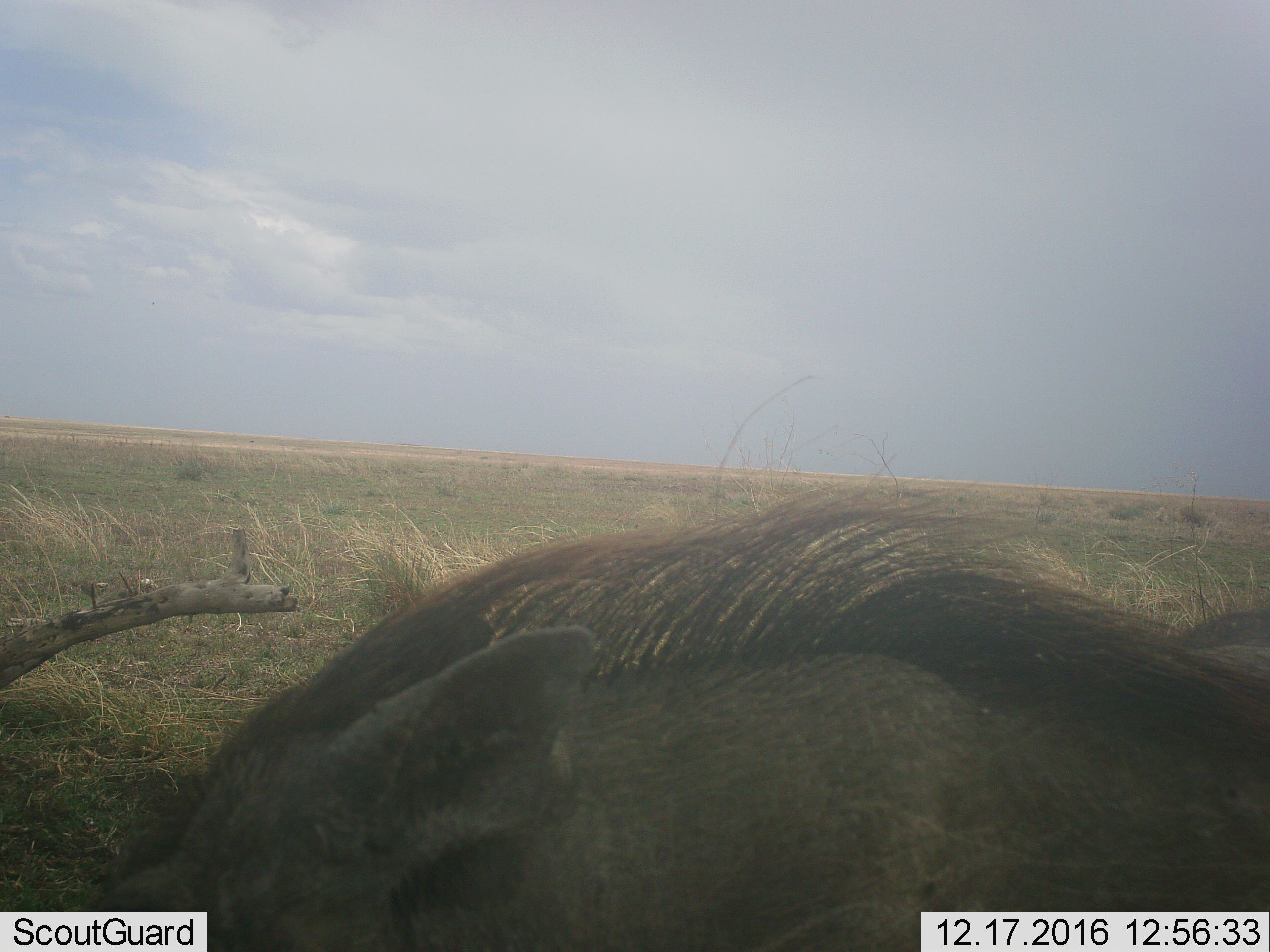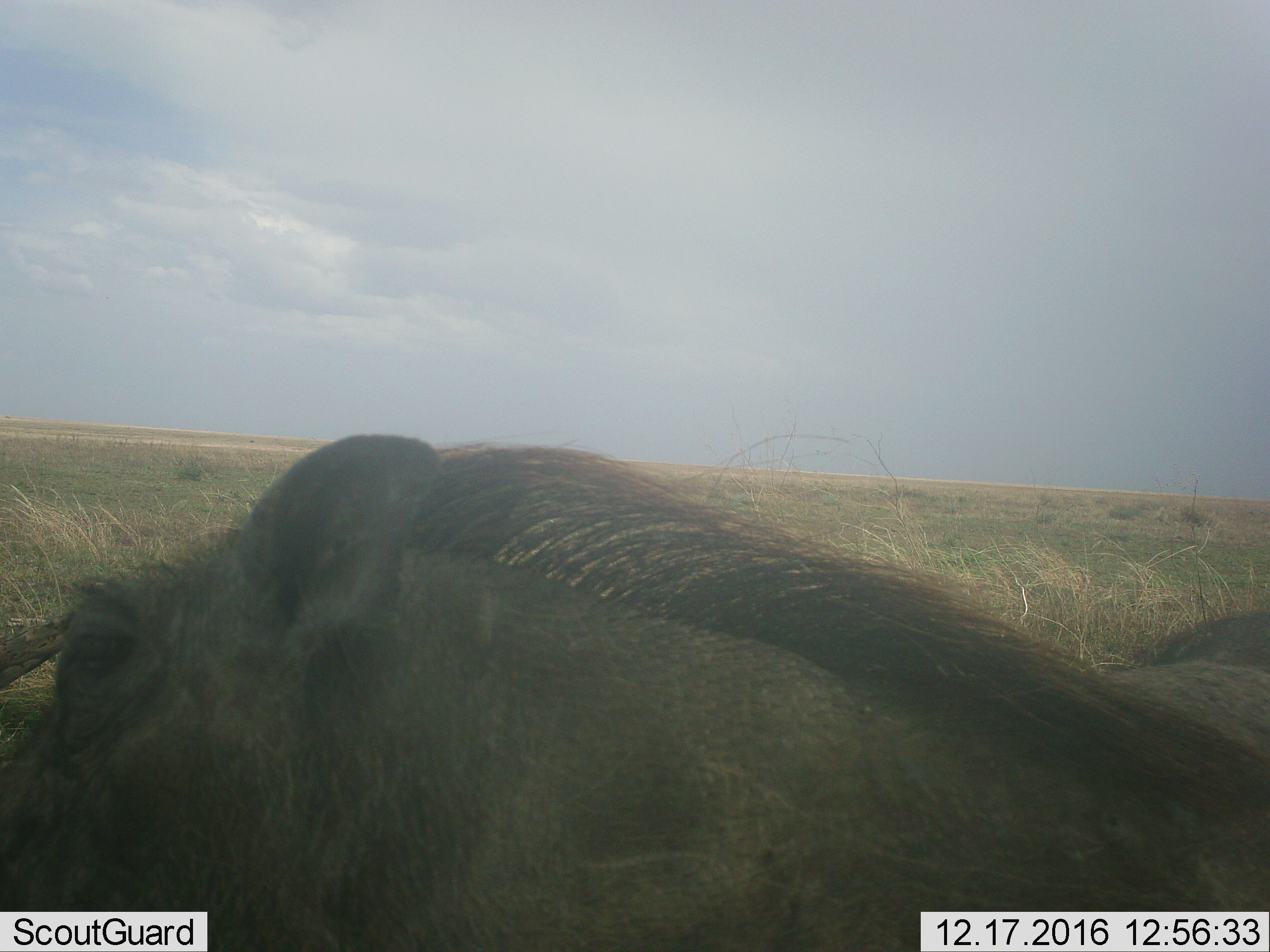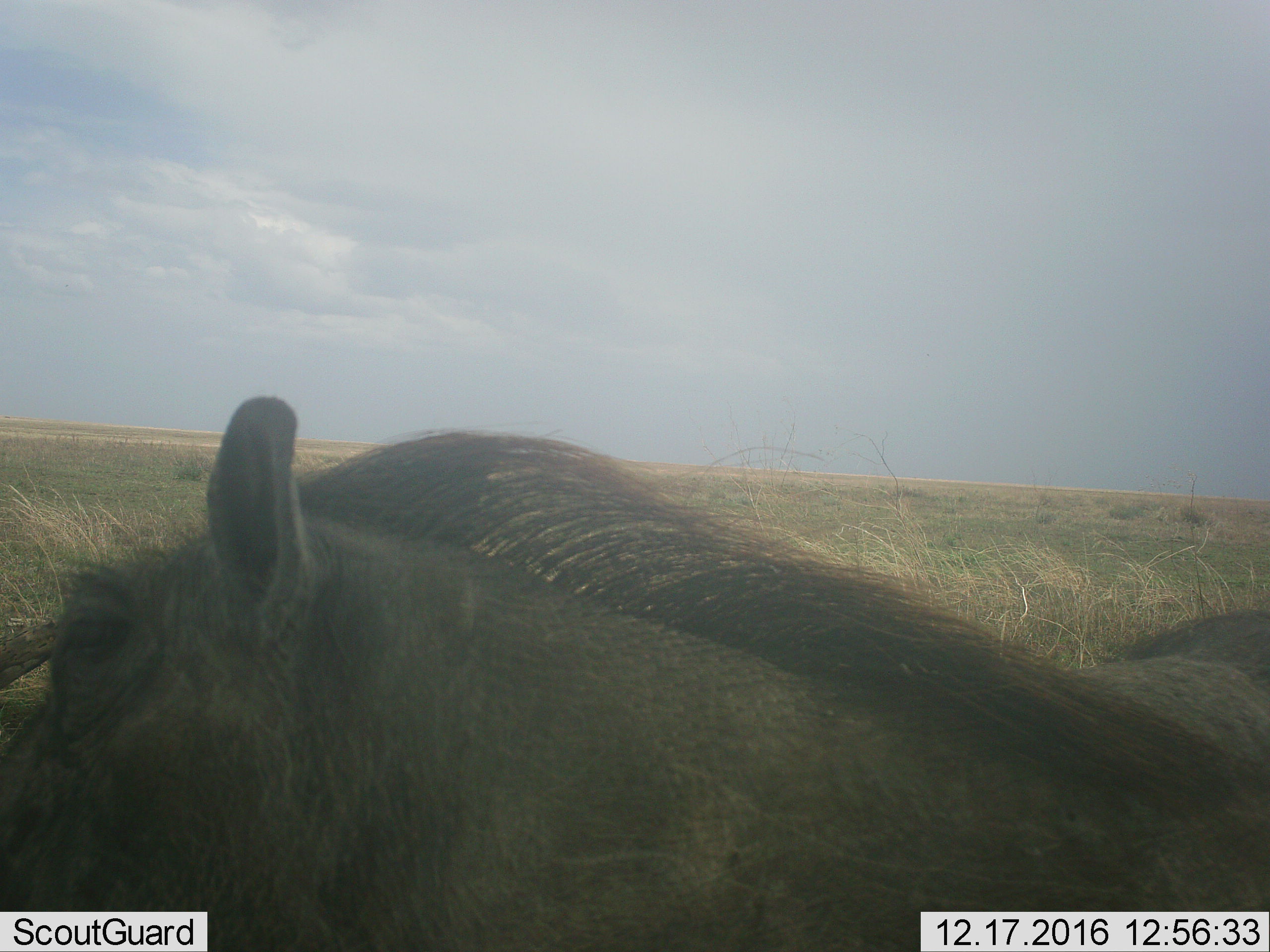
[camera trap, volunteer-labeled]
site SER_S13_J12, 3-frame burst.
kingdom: Animalia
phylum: Chordata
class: Mammalia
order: Artiodactyla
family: Suidae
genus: Phacochoerus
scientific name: Phacochoerus africanus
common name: warthog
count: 1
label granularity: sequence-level